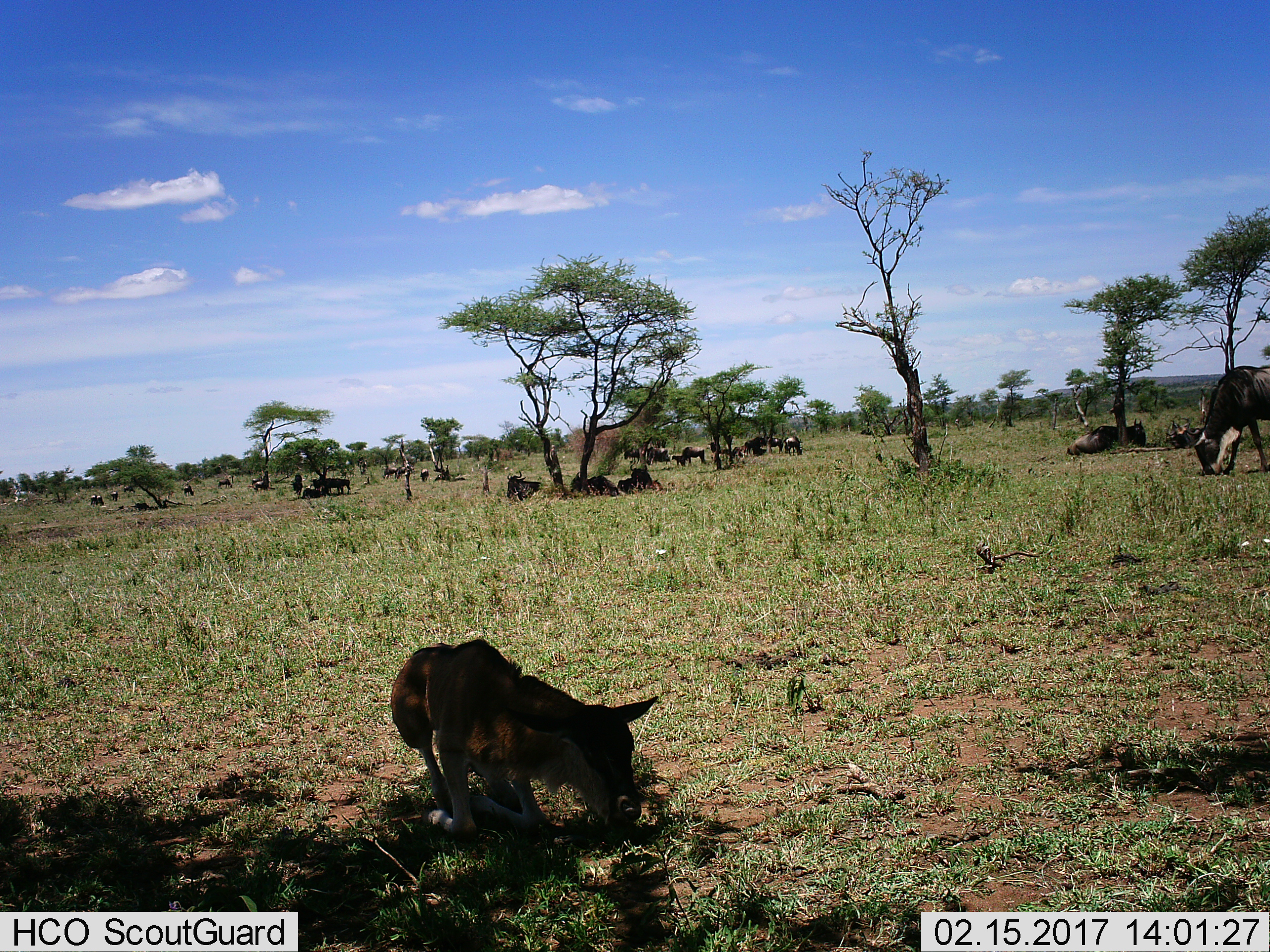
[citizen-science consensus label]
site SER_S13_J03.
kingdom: Animalia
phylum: Chordata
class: Mammalia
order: Artiodactyla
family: Bovidae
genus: Connochaetes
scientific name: Connochaetes taurinus taurinus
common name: blue wildebeest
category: wildebeestblue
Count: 11-50.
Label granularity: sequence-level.